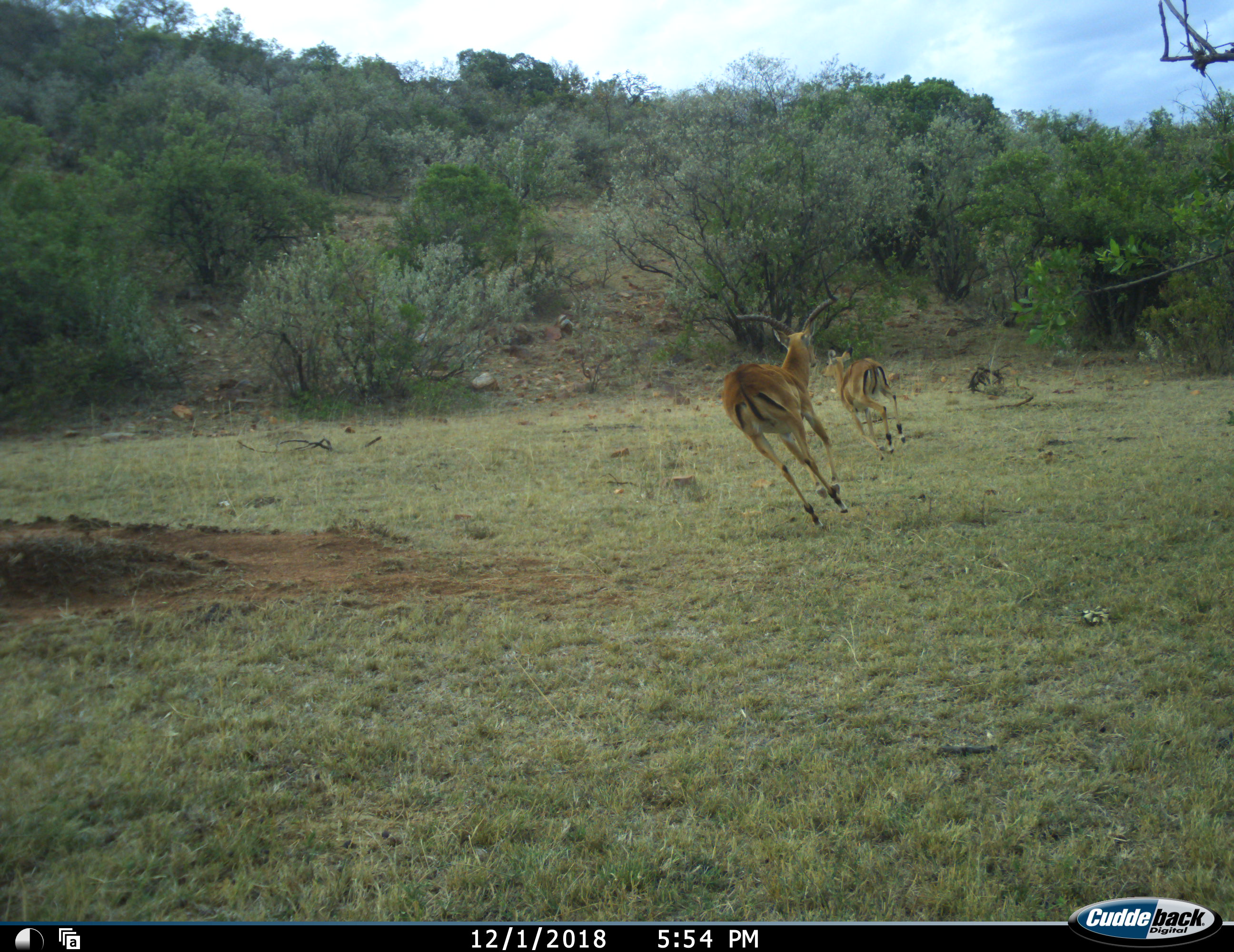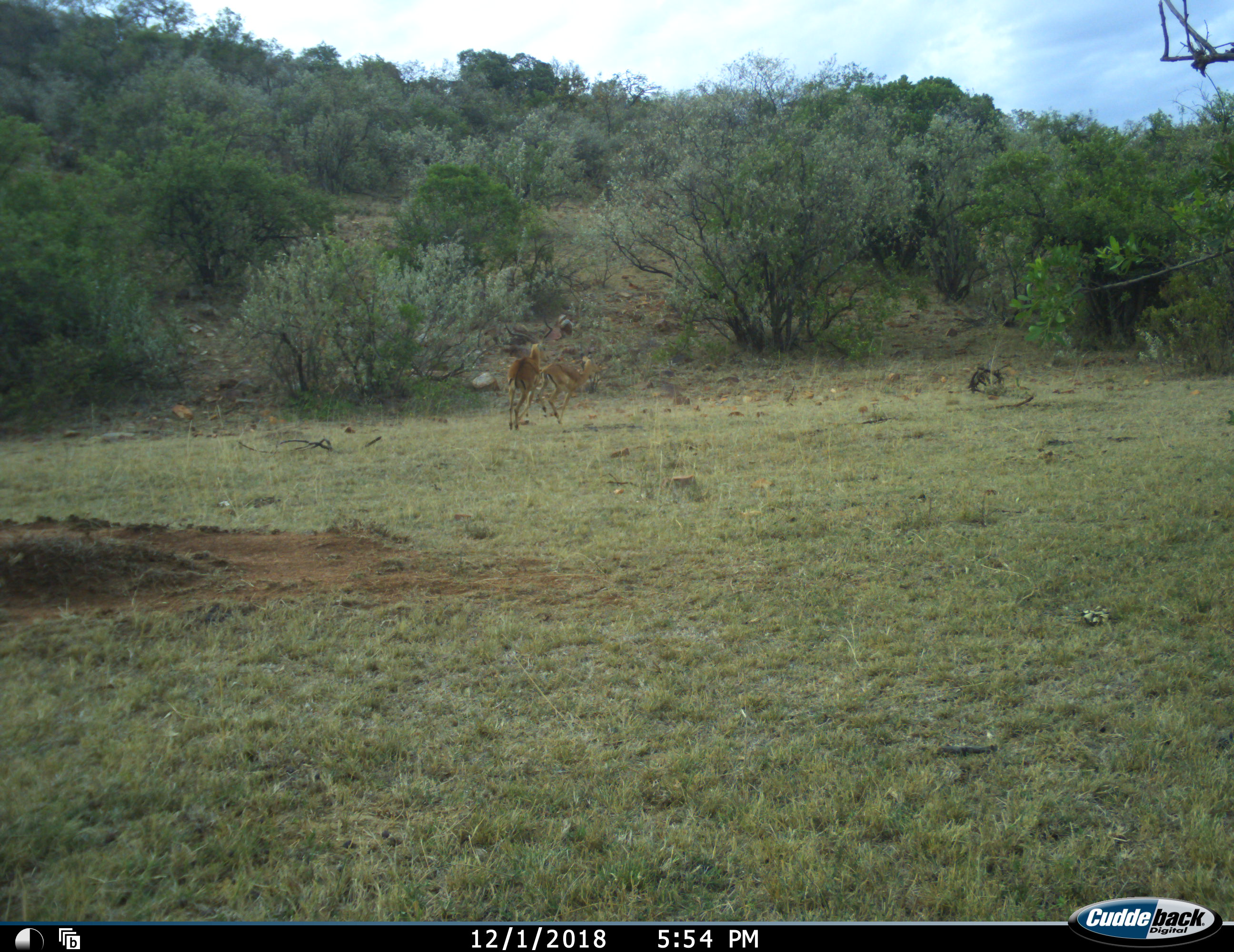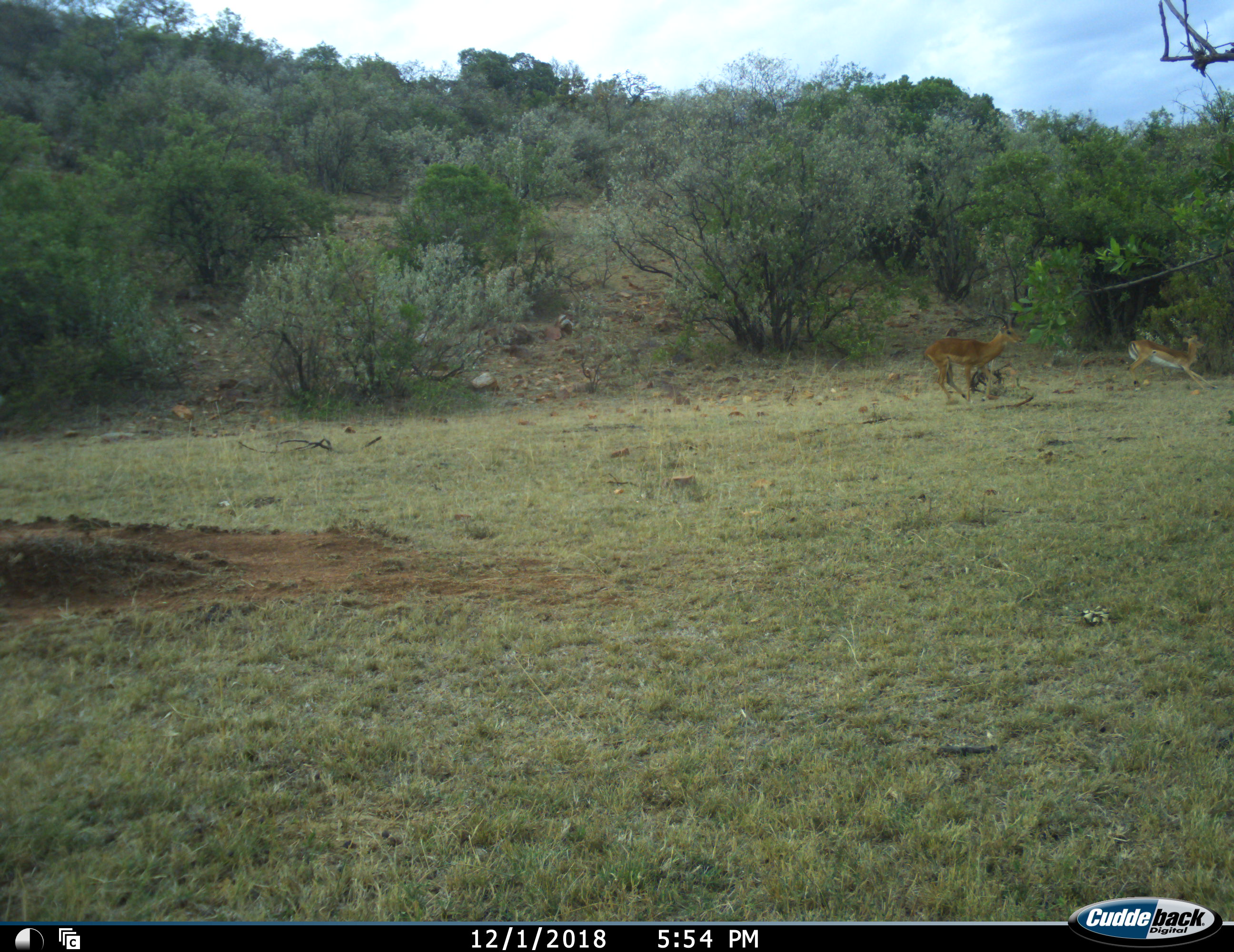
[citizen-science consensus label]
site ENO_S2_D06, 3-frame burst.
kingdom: Animalia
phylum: Chordata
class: Mammalia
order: Artiodactyla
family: Bovidae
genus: Aepyceros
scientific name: Aepyceros melampus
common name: impala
Impala (Aepyceros melampus), count 2. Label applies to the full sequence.